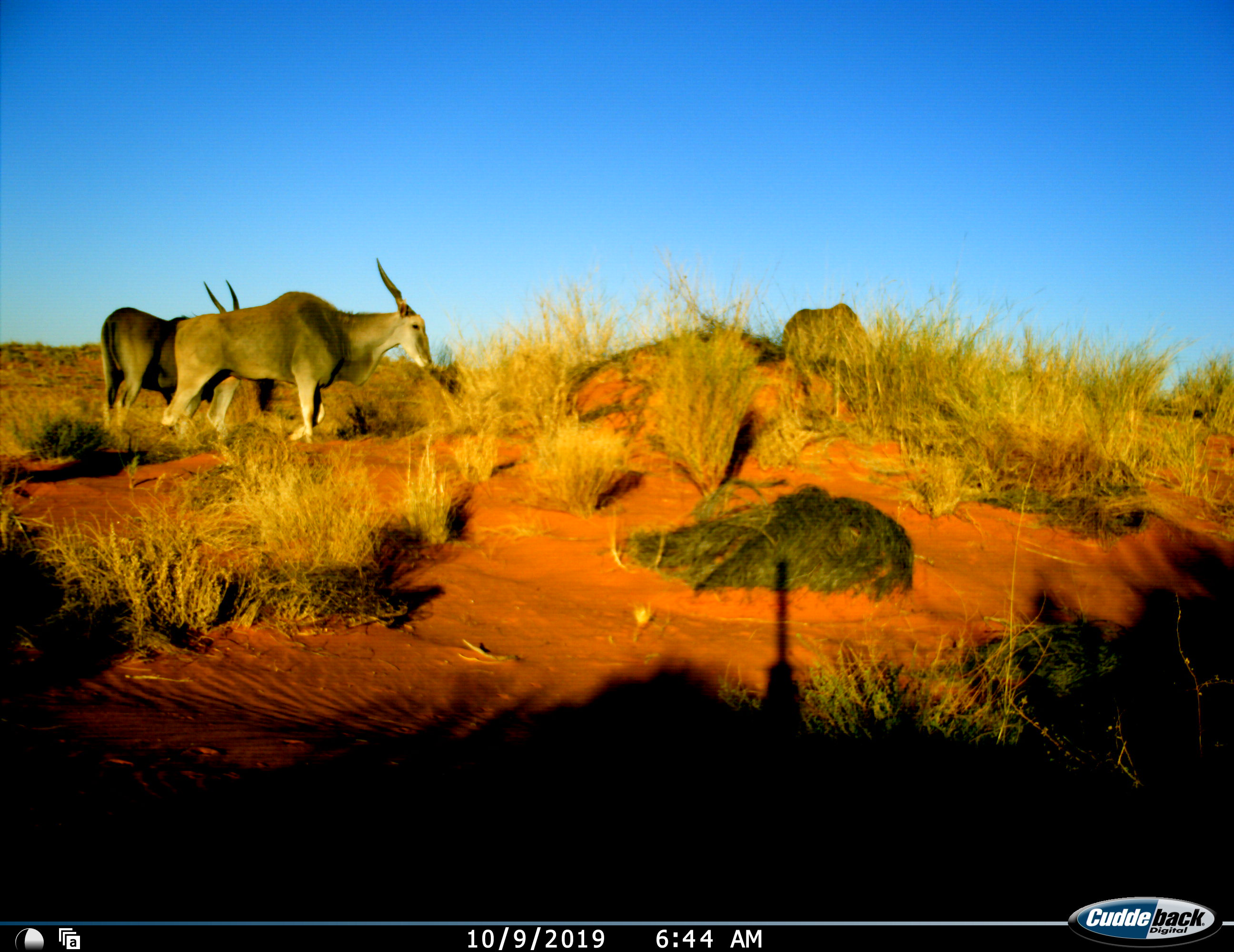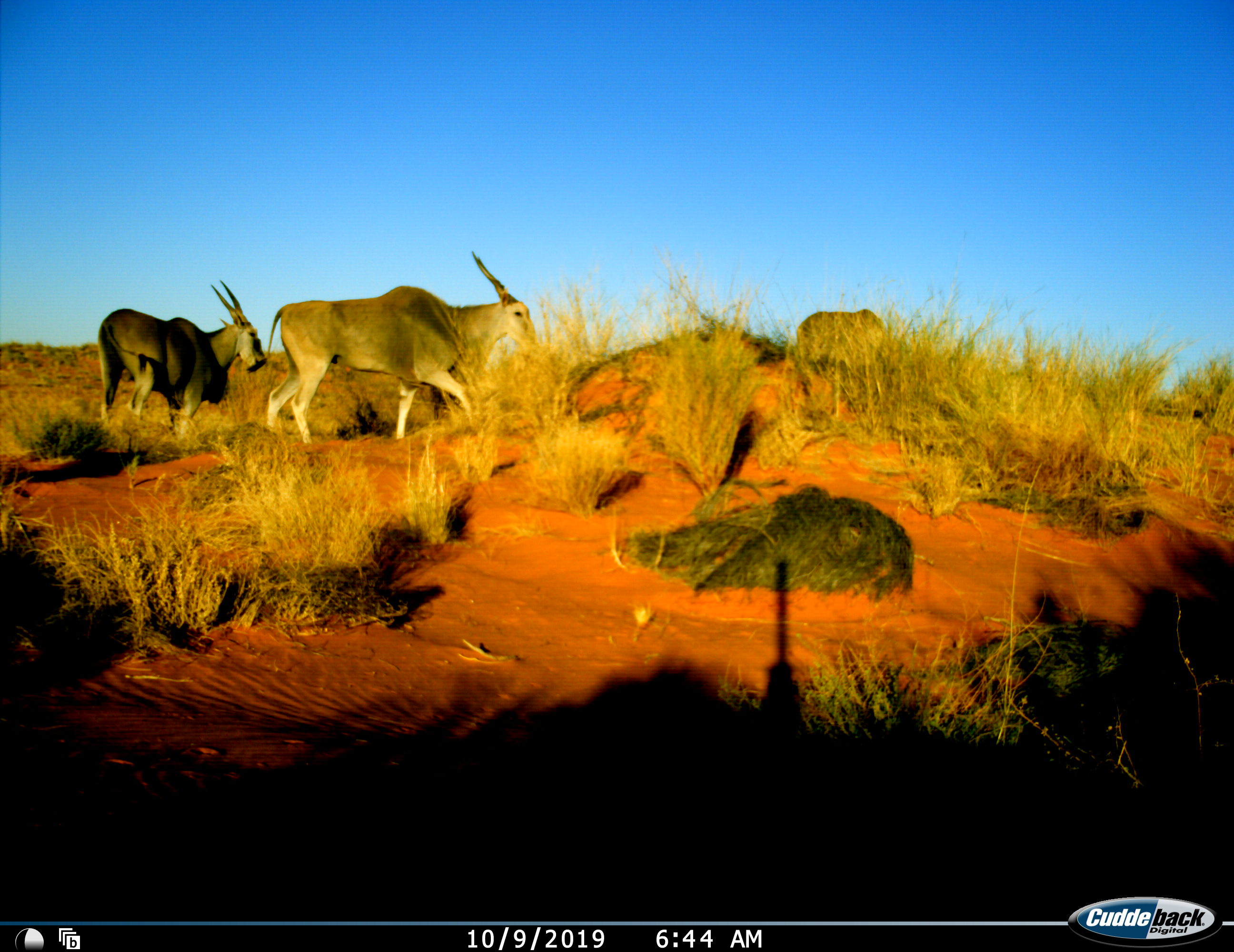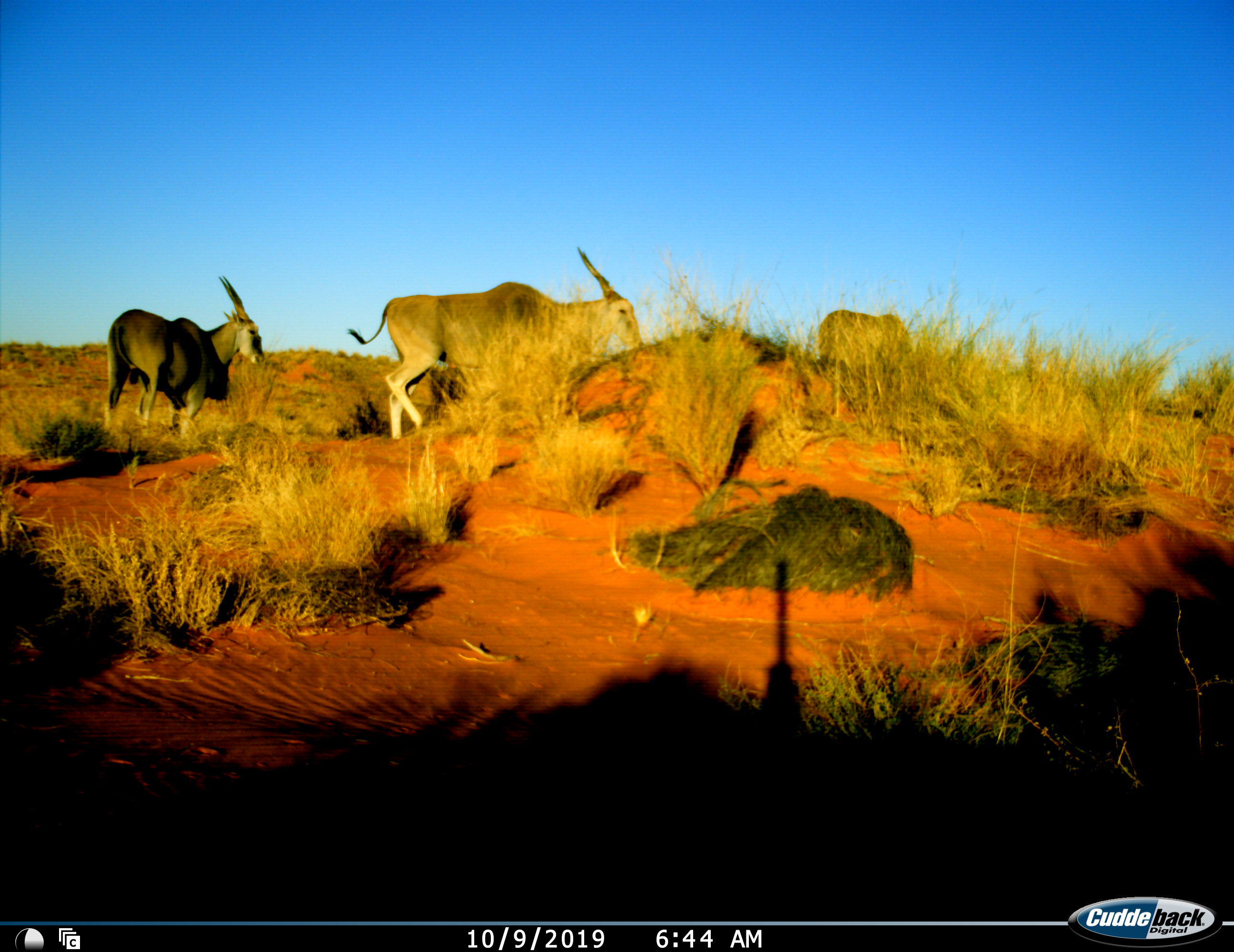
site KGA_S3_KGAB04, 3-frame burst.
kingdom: Animalia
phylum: Chordata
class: Mammalia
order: Artiodactyla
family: Bovidae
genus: Tragelaphus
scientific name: Tragelaphus oryx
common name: eland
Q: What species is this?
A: Eland (Tragelaphus oryx).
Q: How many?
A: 3.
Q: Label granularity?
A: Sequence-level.